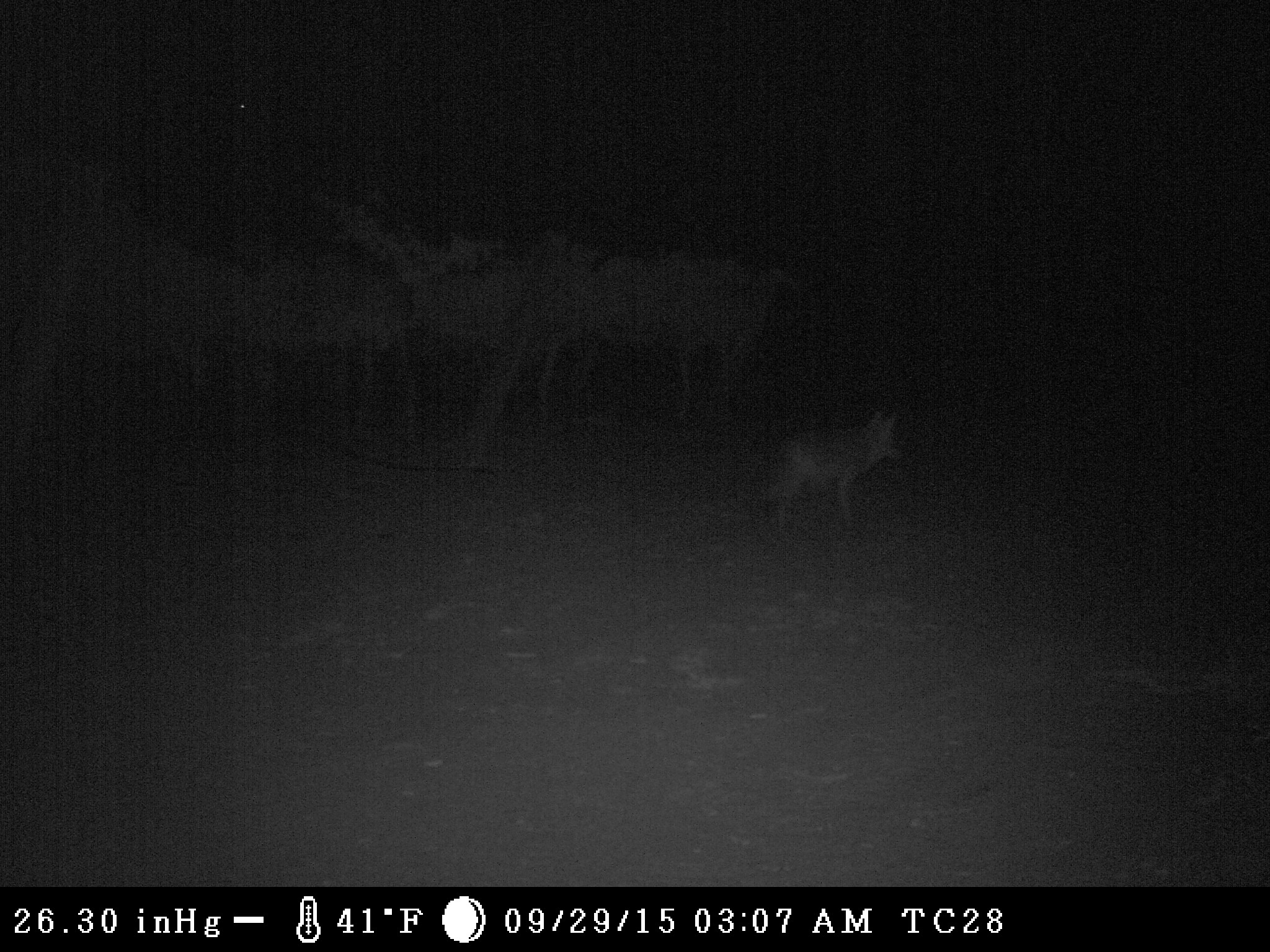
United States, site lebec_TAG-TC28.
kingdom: Animalia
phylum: Chordata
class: Mammalia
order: Carnivora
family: Canidae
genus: Canis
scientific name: Canis latrans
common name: coyote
Canis latrans (coyote).